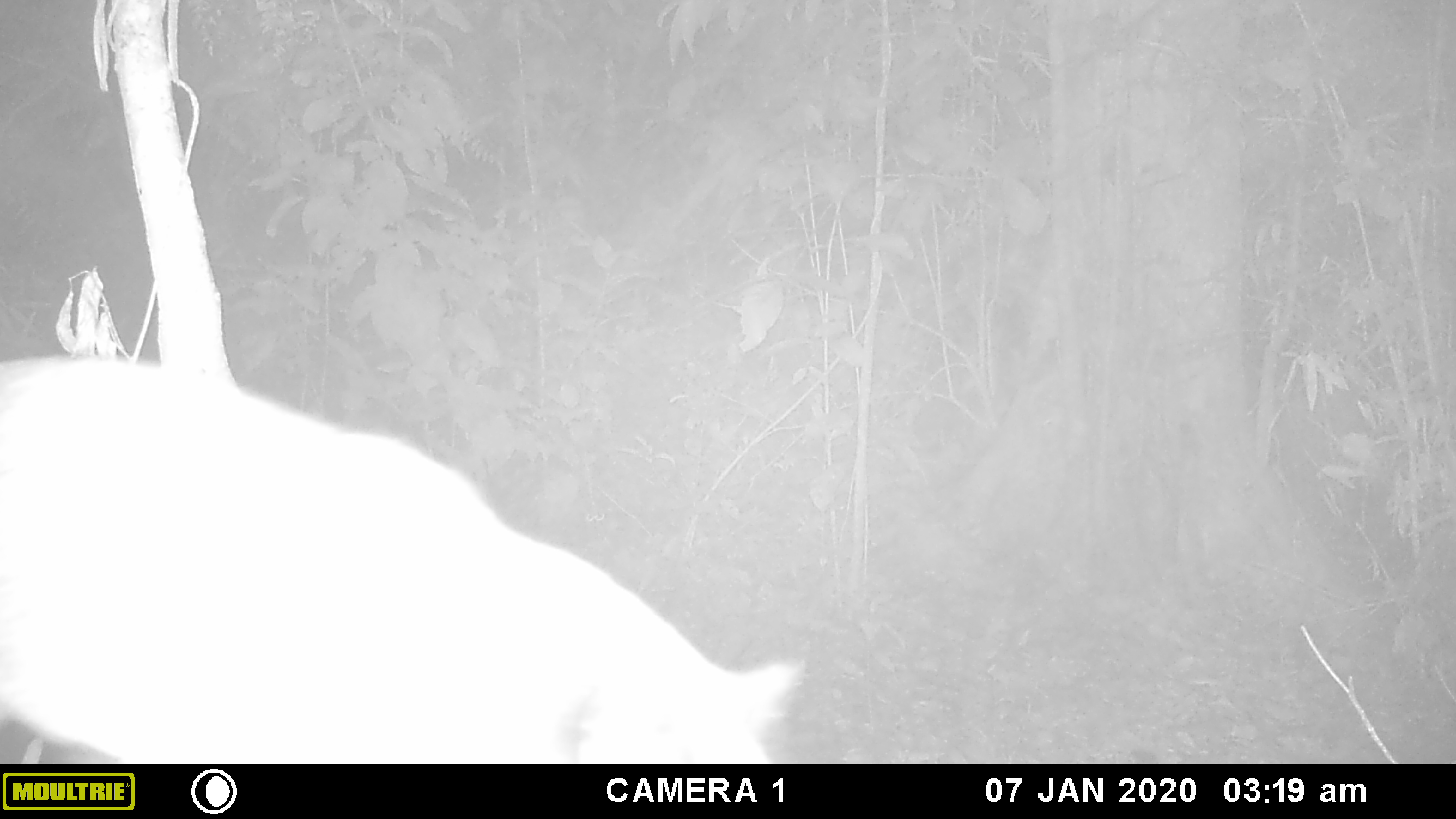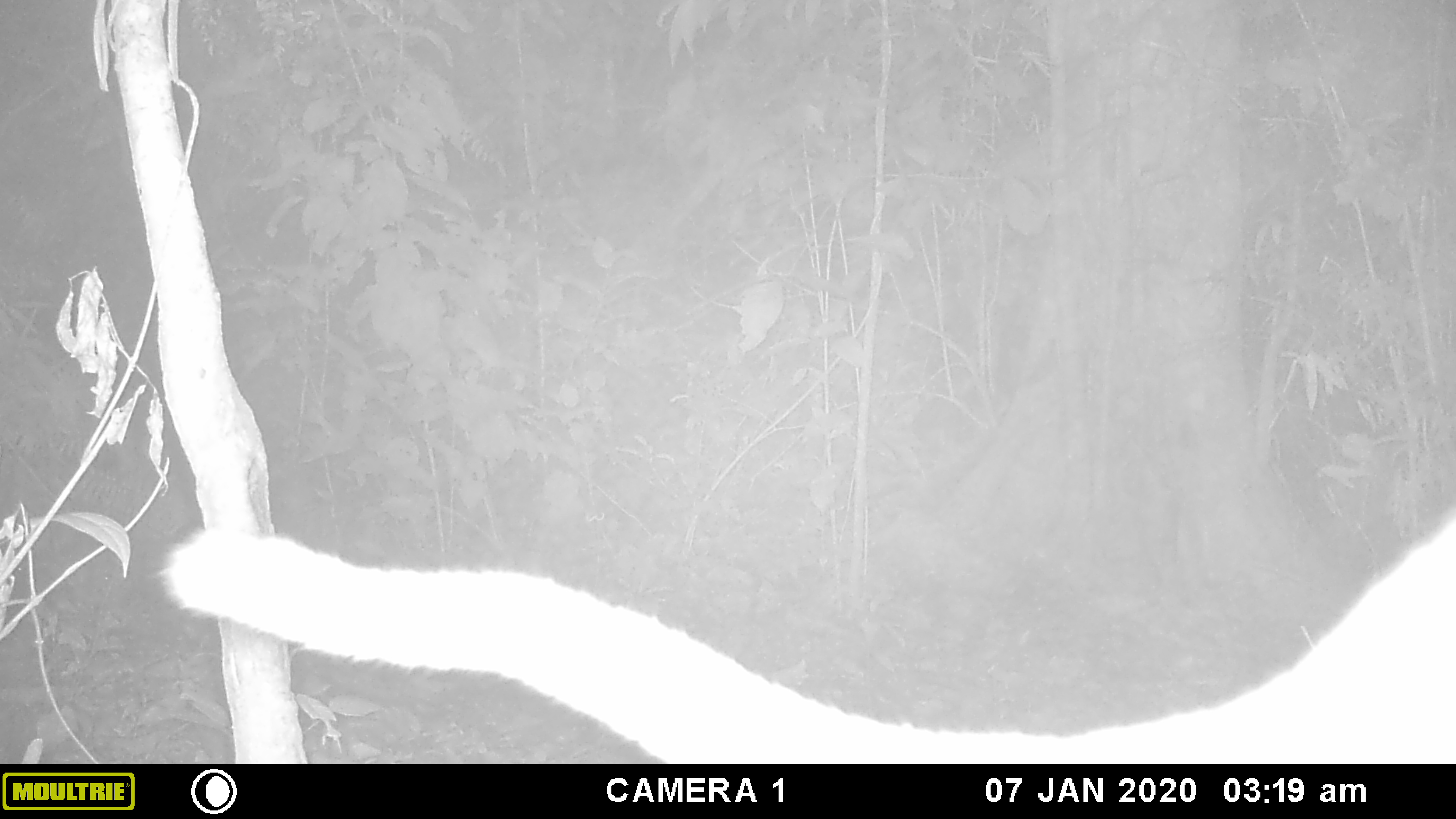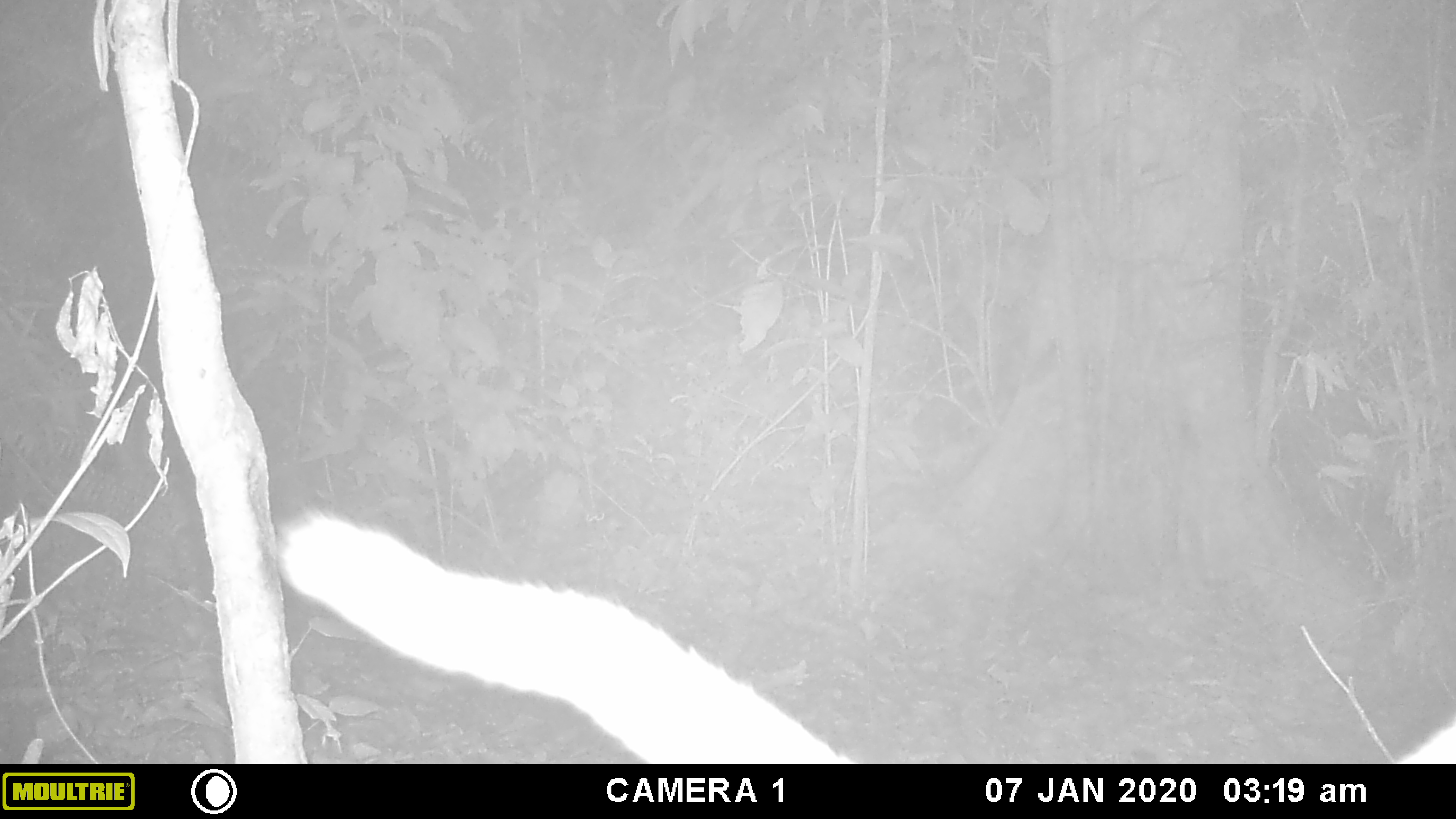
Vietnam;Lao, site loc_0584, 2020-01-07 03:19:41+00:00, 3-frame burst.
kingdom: Animalia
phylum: Chordata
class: Mammalia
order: Carnivora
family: Viverridae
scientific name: Paradoxurinae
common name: palm civet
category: unidentified palm civet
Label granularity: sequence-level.